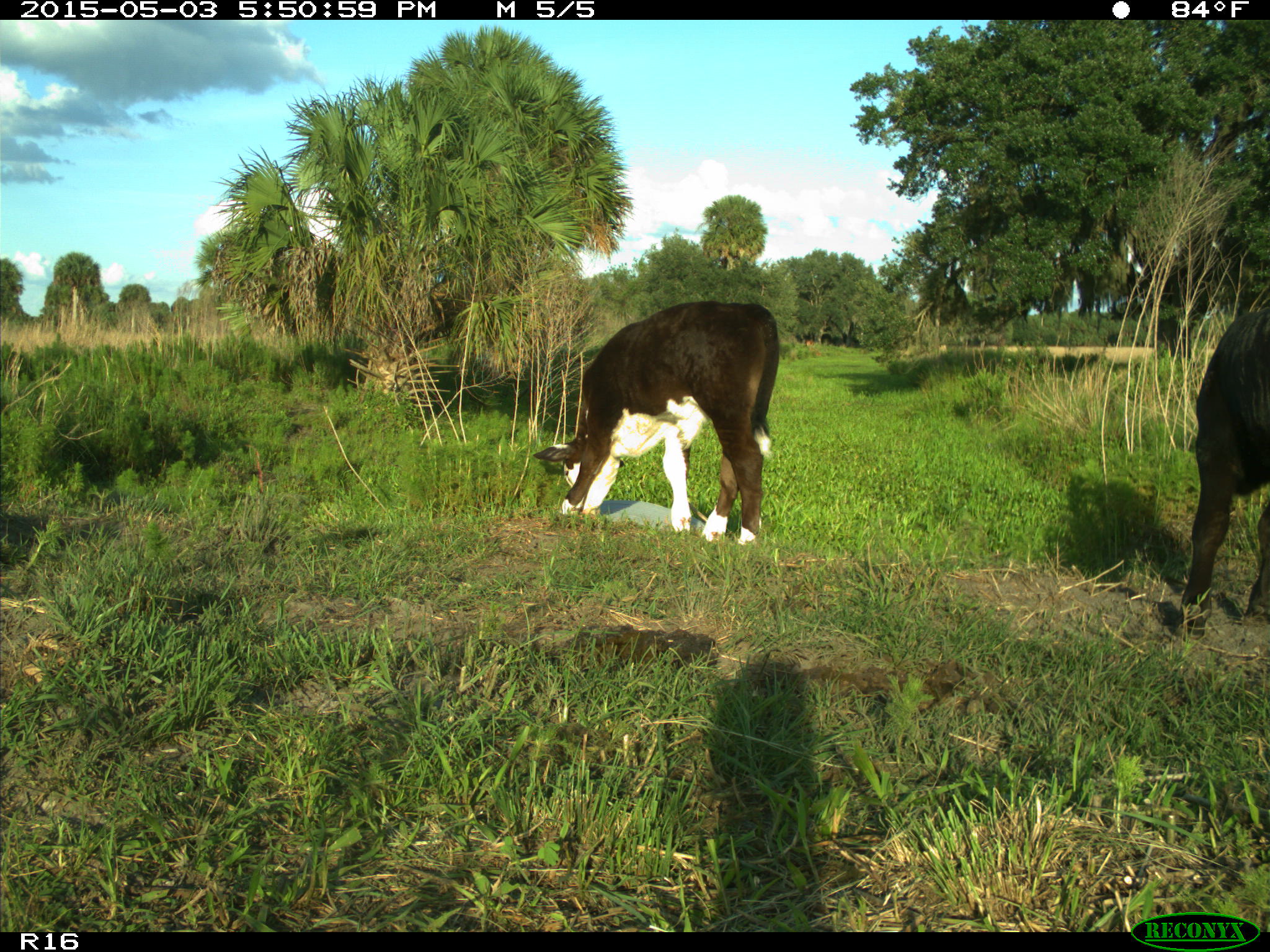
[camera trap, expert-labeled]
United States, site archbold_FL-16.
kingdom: Animalia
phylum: Chordata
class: Mammalia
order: Artiodactyla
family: Bovidae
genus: Bos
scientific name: Bos taurus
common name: domestic cow